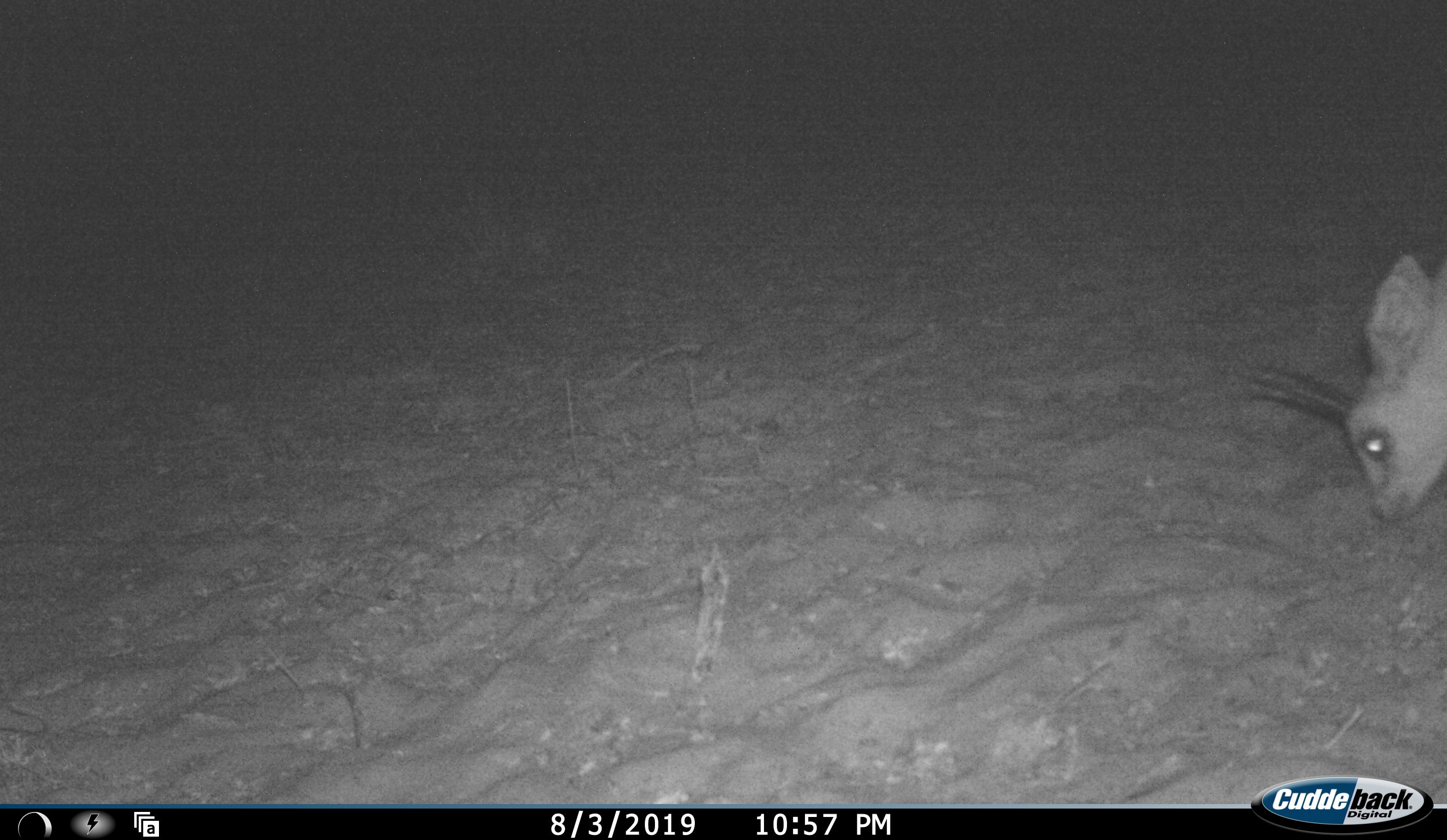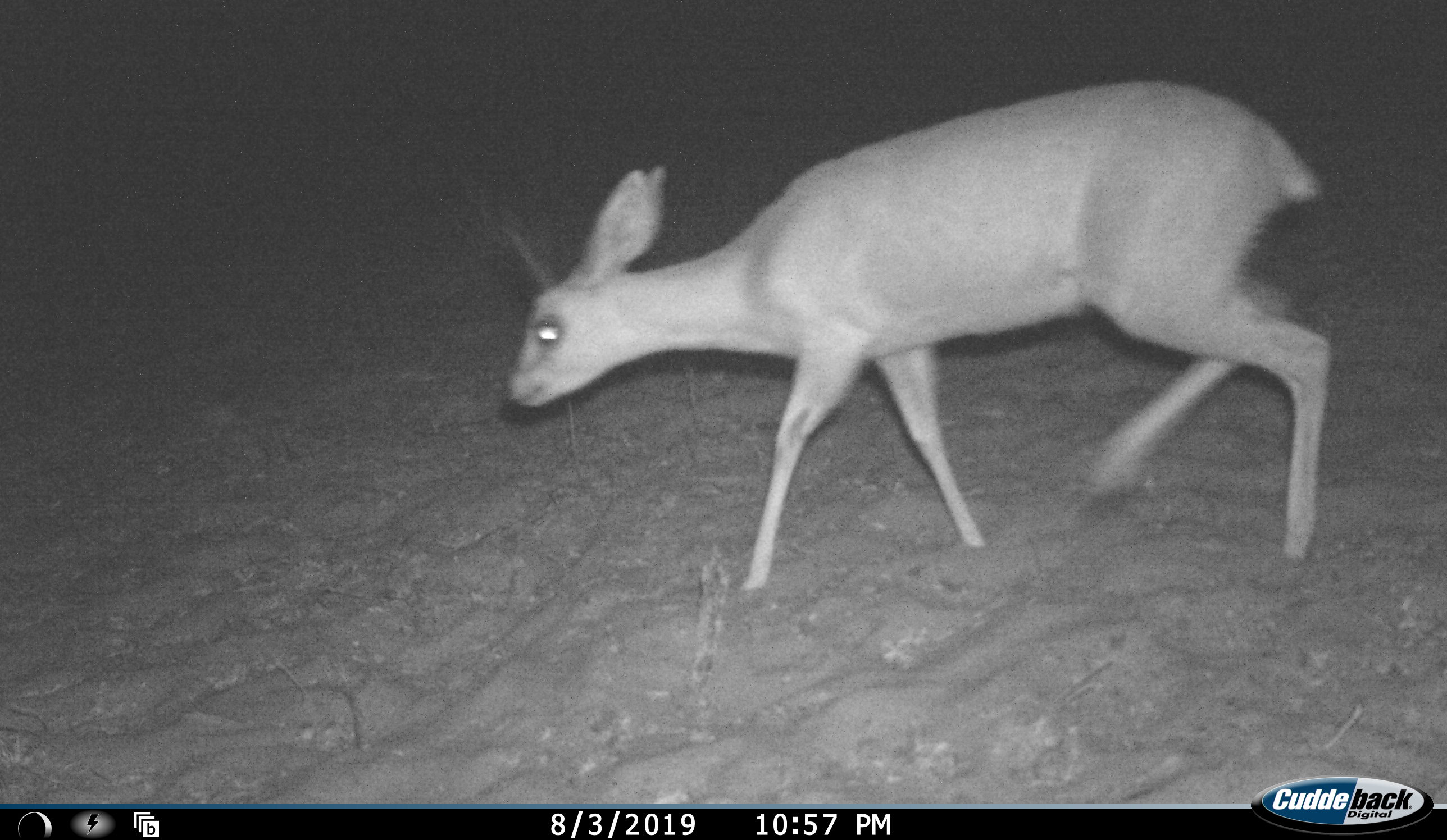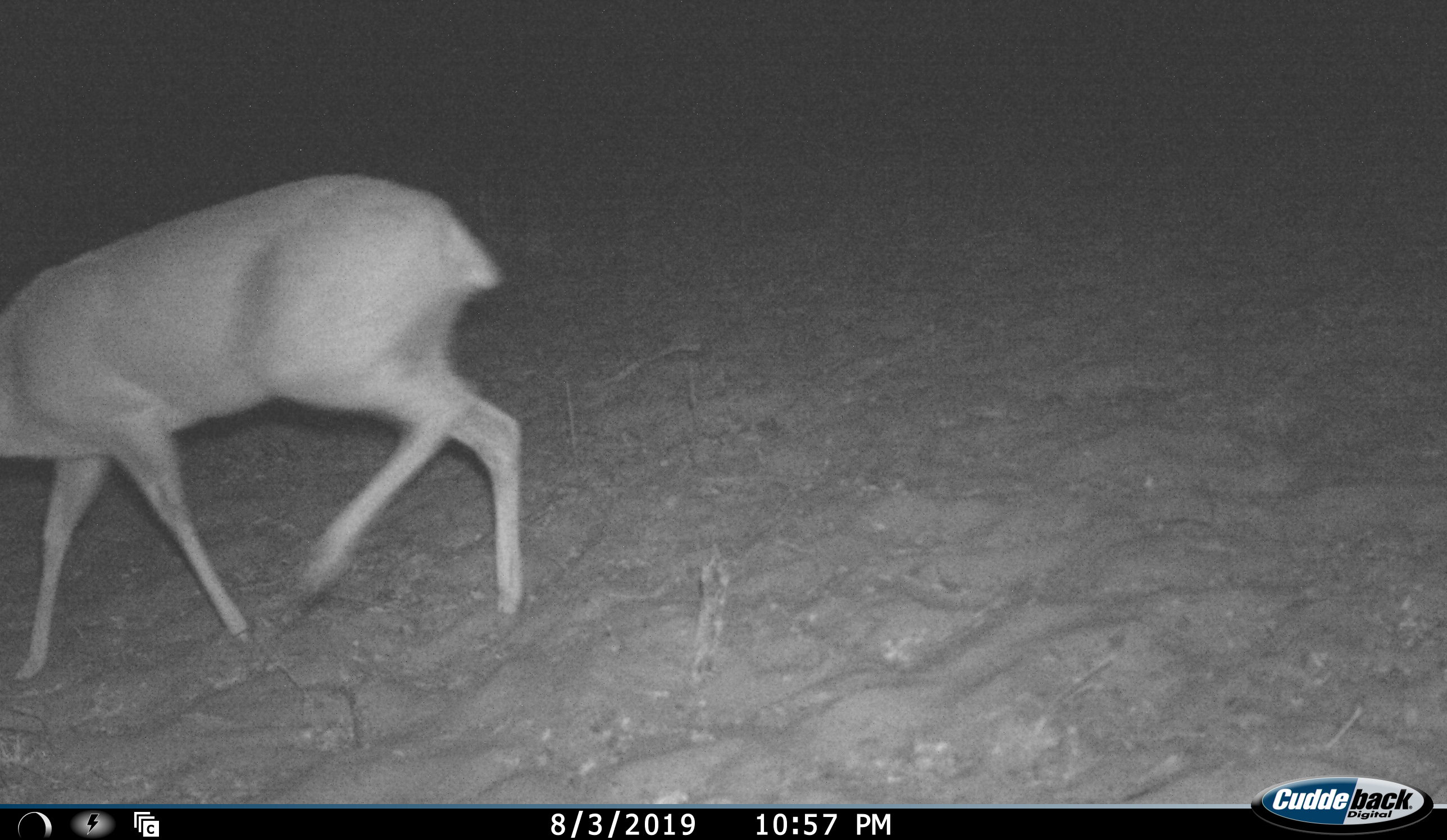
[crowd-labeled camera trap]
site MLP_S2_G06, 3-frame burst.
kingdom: Animalia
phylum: Chordata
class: Mammalia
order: Artiodactyla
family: Bovidae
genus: Raphicerus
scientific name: Raphicerus campestris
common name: steenbok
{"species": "steenbok (Raphicerus campestris)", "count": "1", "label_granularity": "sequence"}